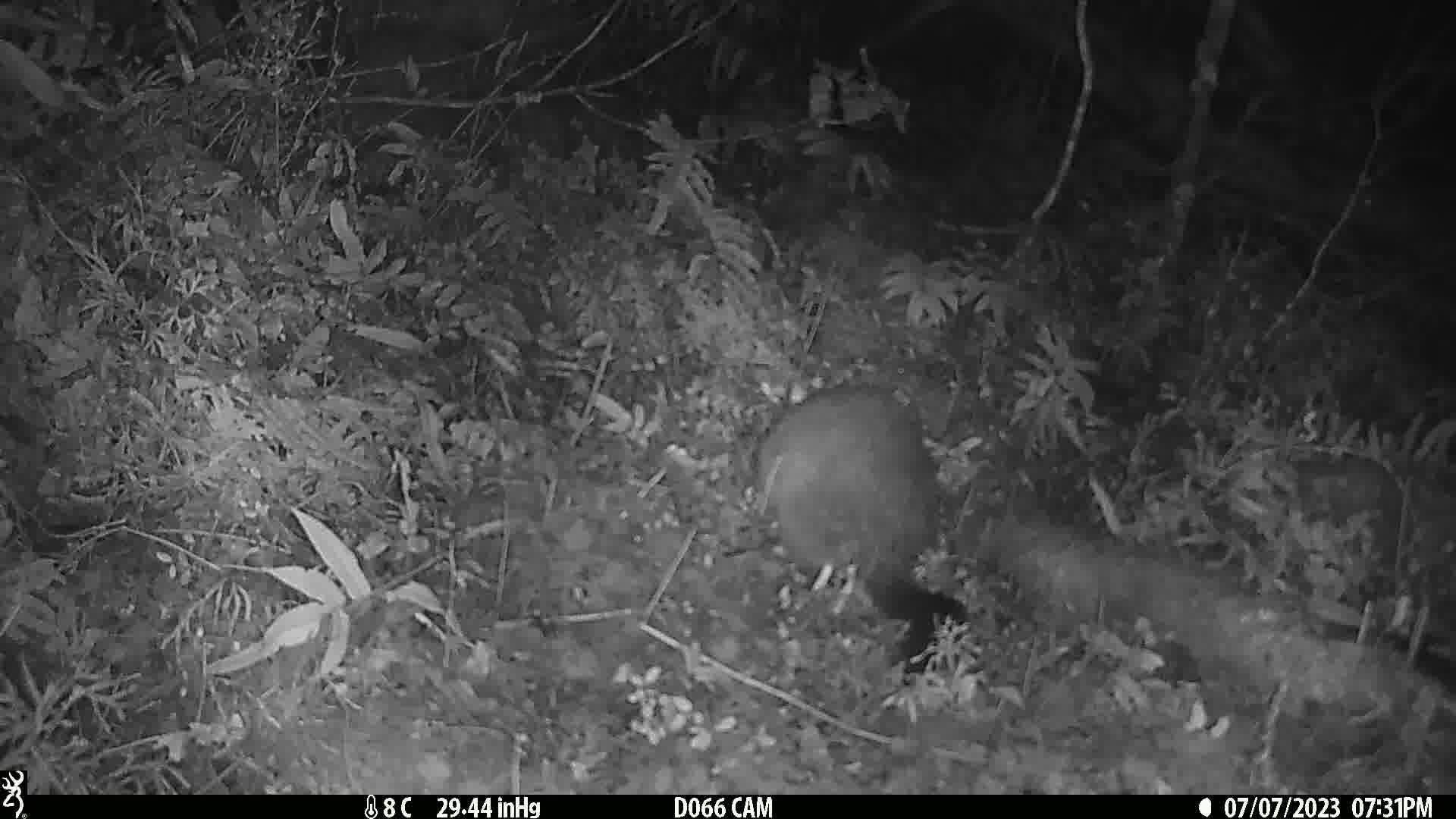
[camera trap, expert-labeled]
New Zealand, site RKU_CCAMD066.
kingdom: Animalia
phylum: Chordata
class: Mammalia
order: Diprotodontia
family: Phalangeridae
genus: Trichosurus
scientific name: Trichosurus vulpecula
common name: common brushtail possum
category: possum